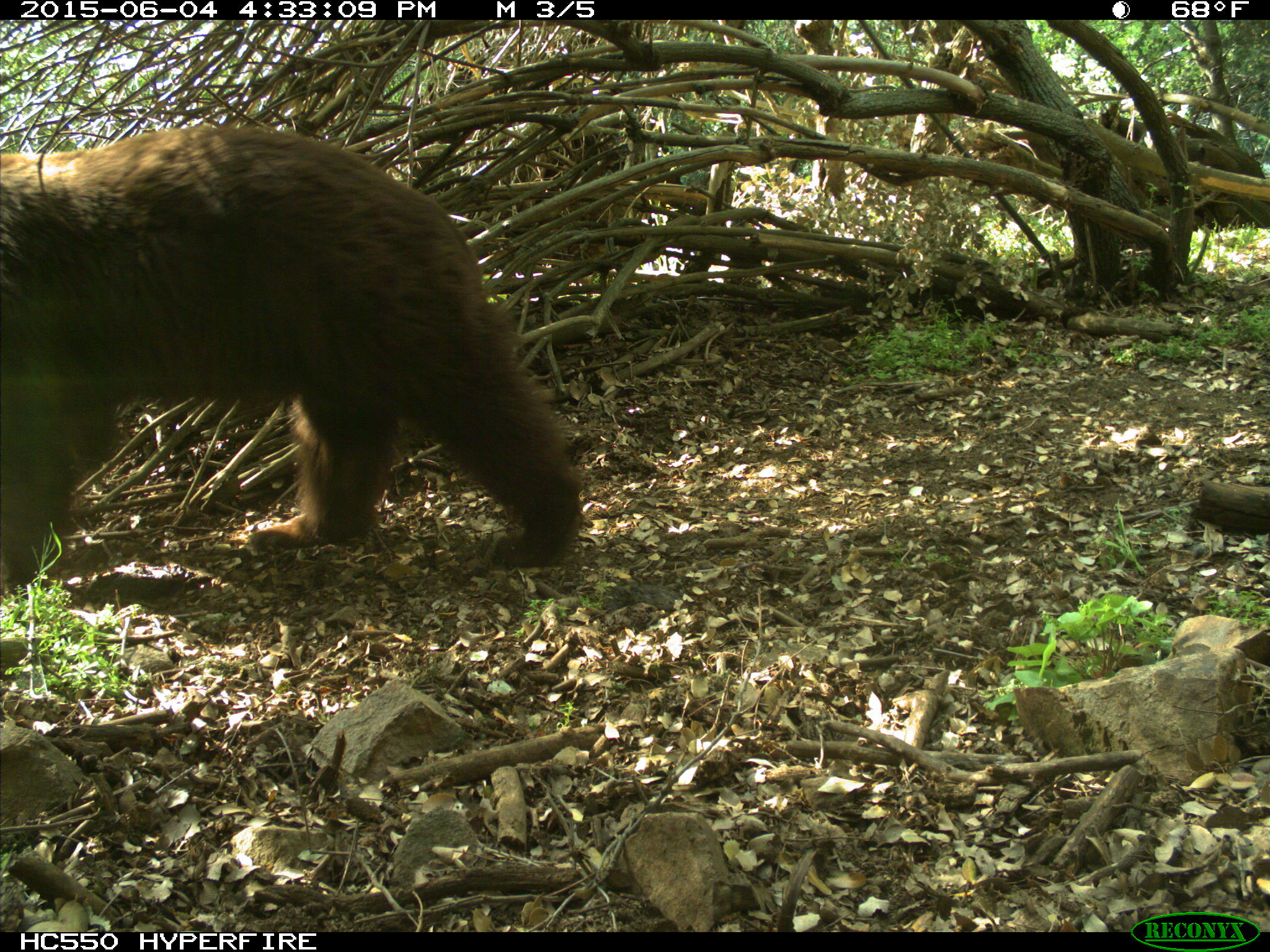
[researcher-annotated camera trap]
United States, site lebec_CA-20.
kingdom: Animalia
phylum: Chordata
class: Mammalia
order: Carnivora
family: Ursidae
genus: Ursus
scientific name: Ursus americanus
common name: american black bear